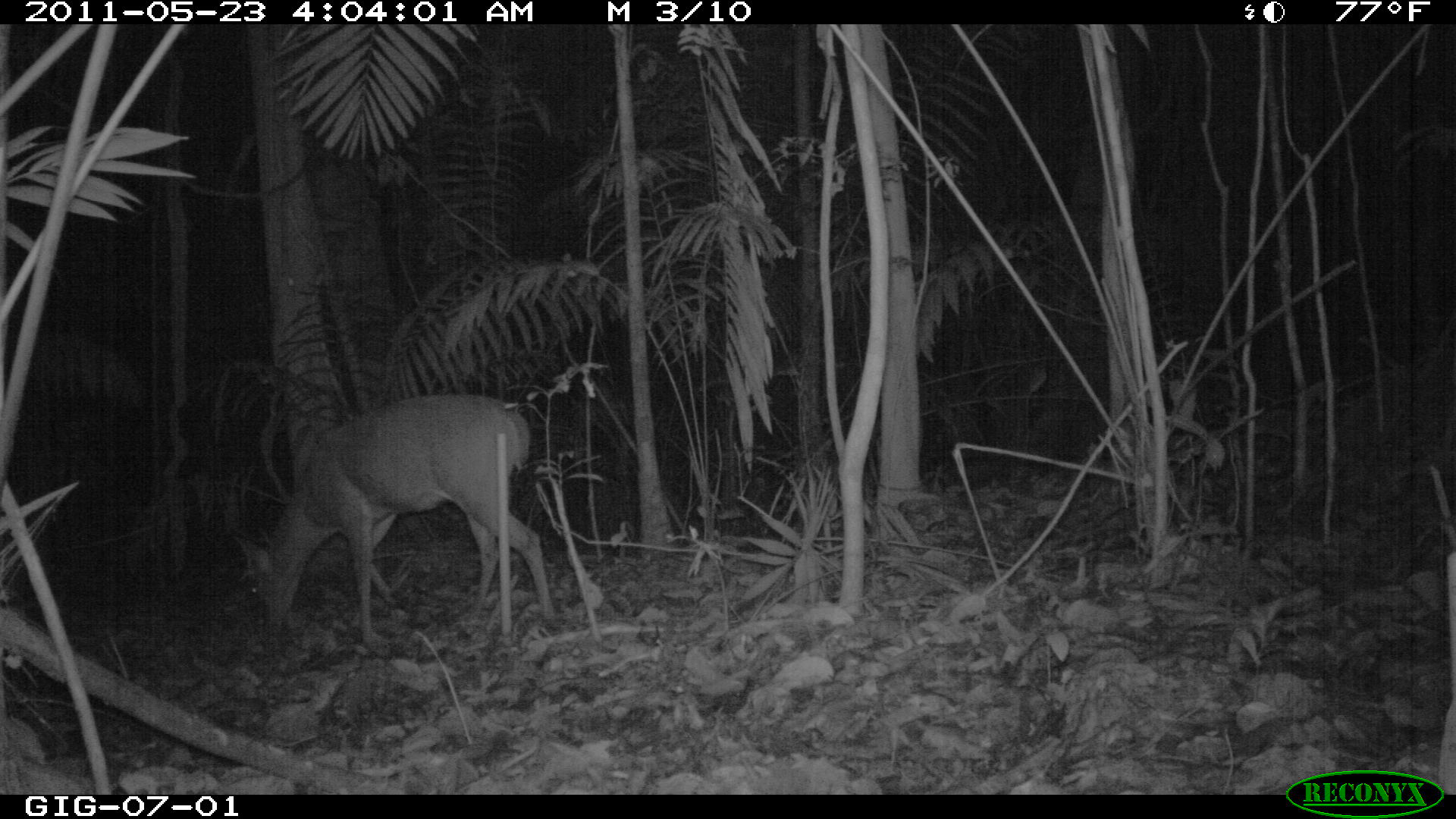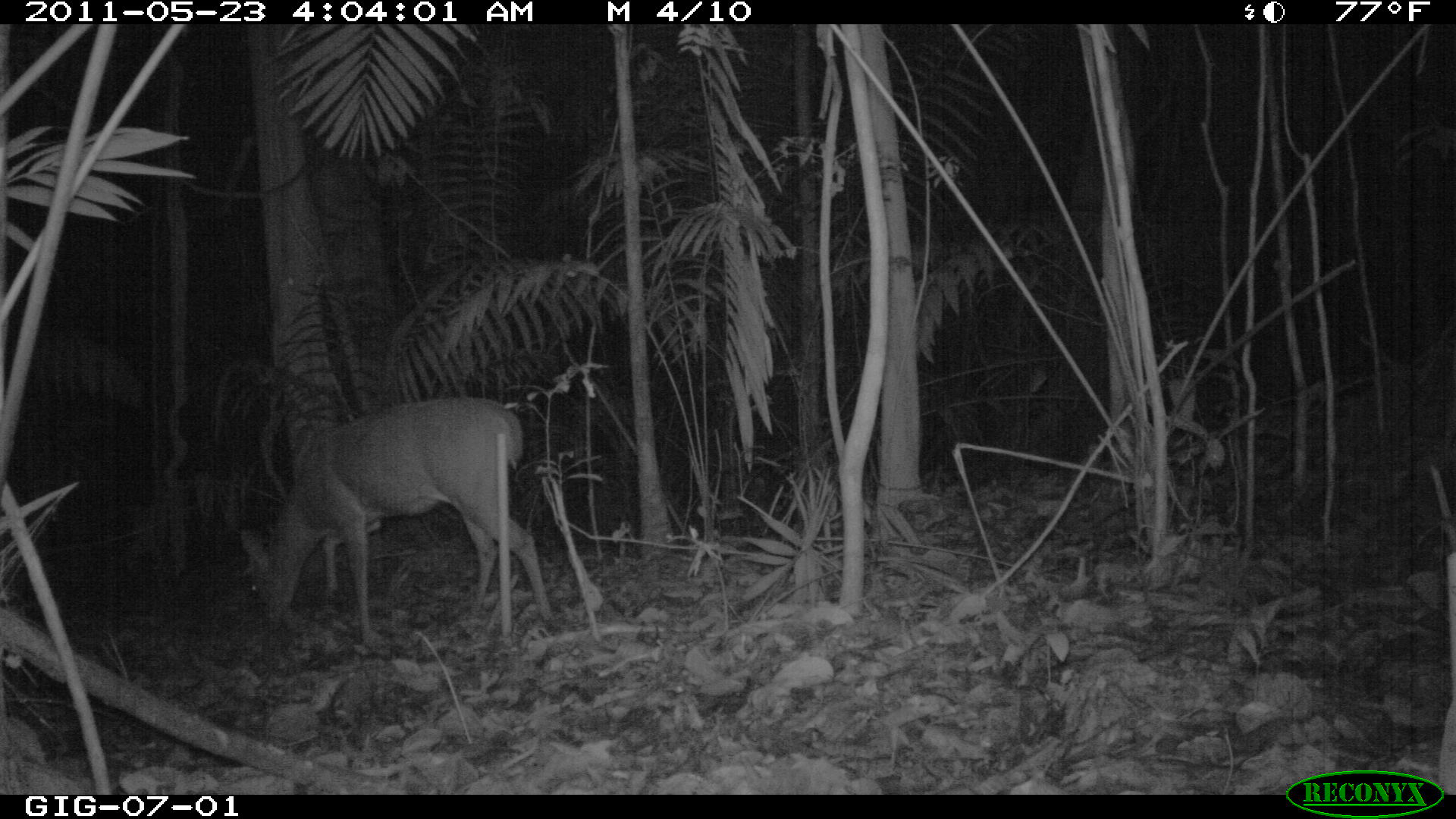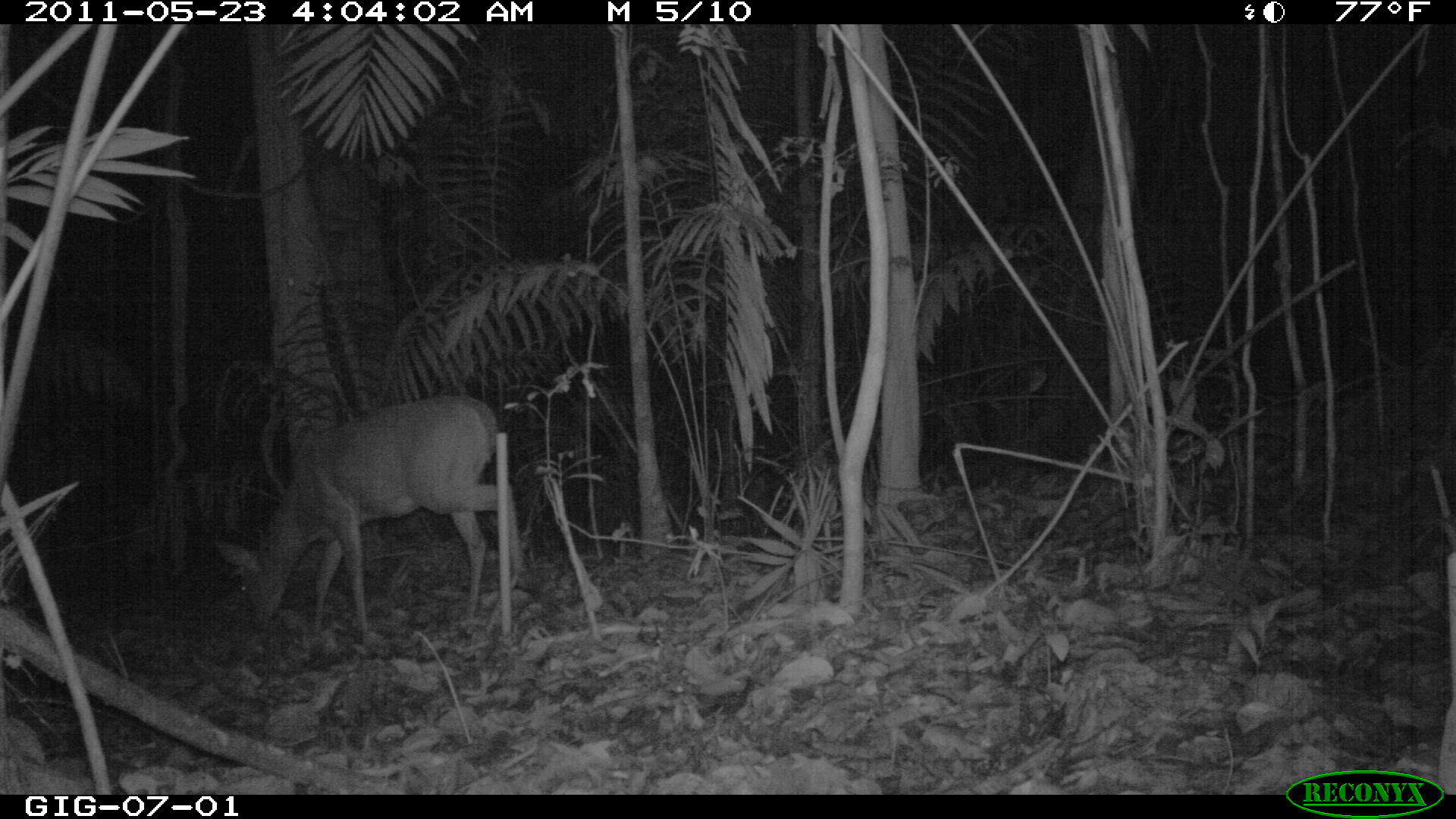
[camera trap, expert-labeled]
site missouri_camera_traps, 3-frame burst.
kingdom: Animalia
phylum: Chordata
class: Mammalia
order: Artiodactyla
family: Cervidae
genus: Odocoileus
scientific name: Odocoileus virginianus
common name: white-tailed deer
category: white tailed deer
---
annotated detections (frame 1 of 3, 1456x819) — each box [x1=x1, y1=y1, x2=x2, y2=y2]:
white tailed deer: [x1=234, y1=372, x2=579, y2=660]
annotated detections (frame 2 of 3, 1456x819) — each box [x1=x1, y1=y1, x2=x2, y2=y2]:
white tailed deer: [x1=224, y1=381, x2=566, y2=660]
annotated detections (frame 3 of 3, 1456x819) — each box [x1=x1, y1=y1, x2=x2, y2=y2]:
white tailed deer: [x1=203, y1=381, x2=535, y2=657]